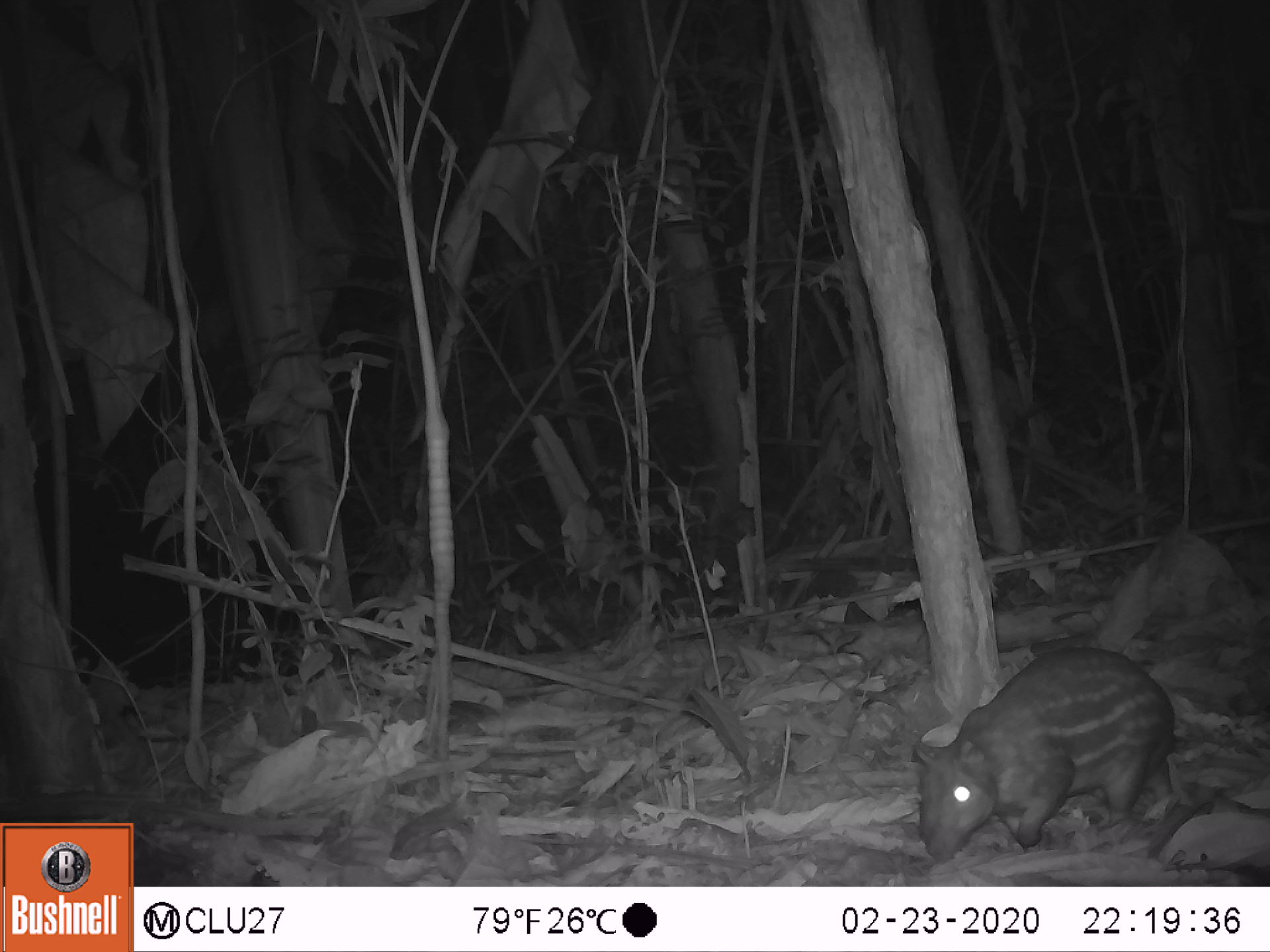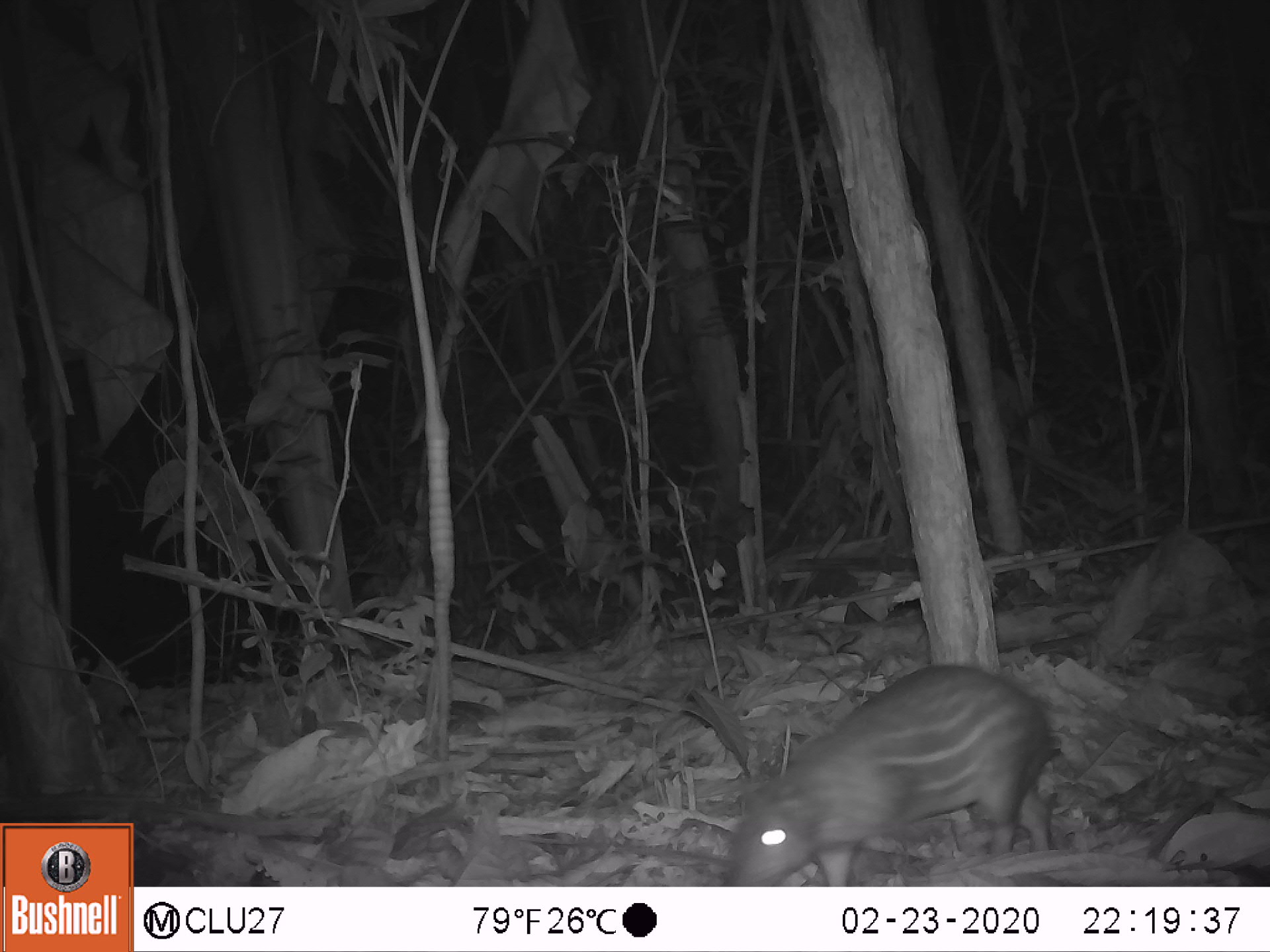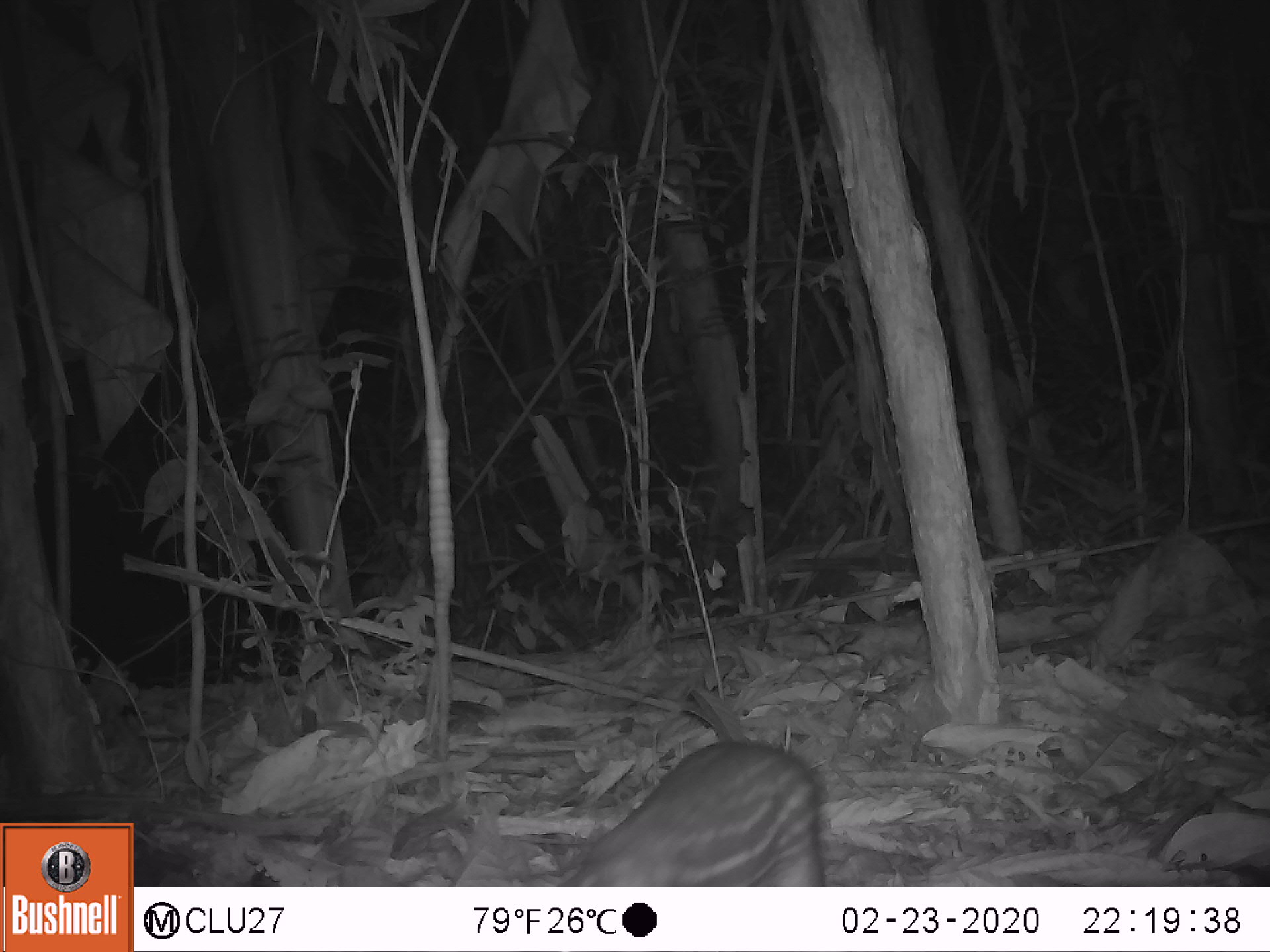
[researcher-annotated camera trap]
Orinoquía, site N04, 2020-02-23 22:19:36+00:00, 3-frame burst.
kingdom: Animalia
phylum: Chordata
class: Mammalia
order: Rodentia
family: Cuniculidae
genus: Cuniculus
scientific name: Cuniculus paca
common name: spotted paca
Spotted paca (Cuniculus paca).